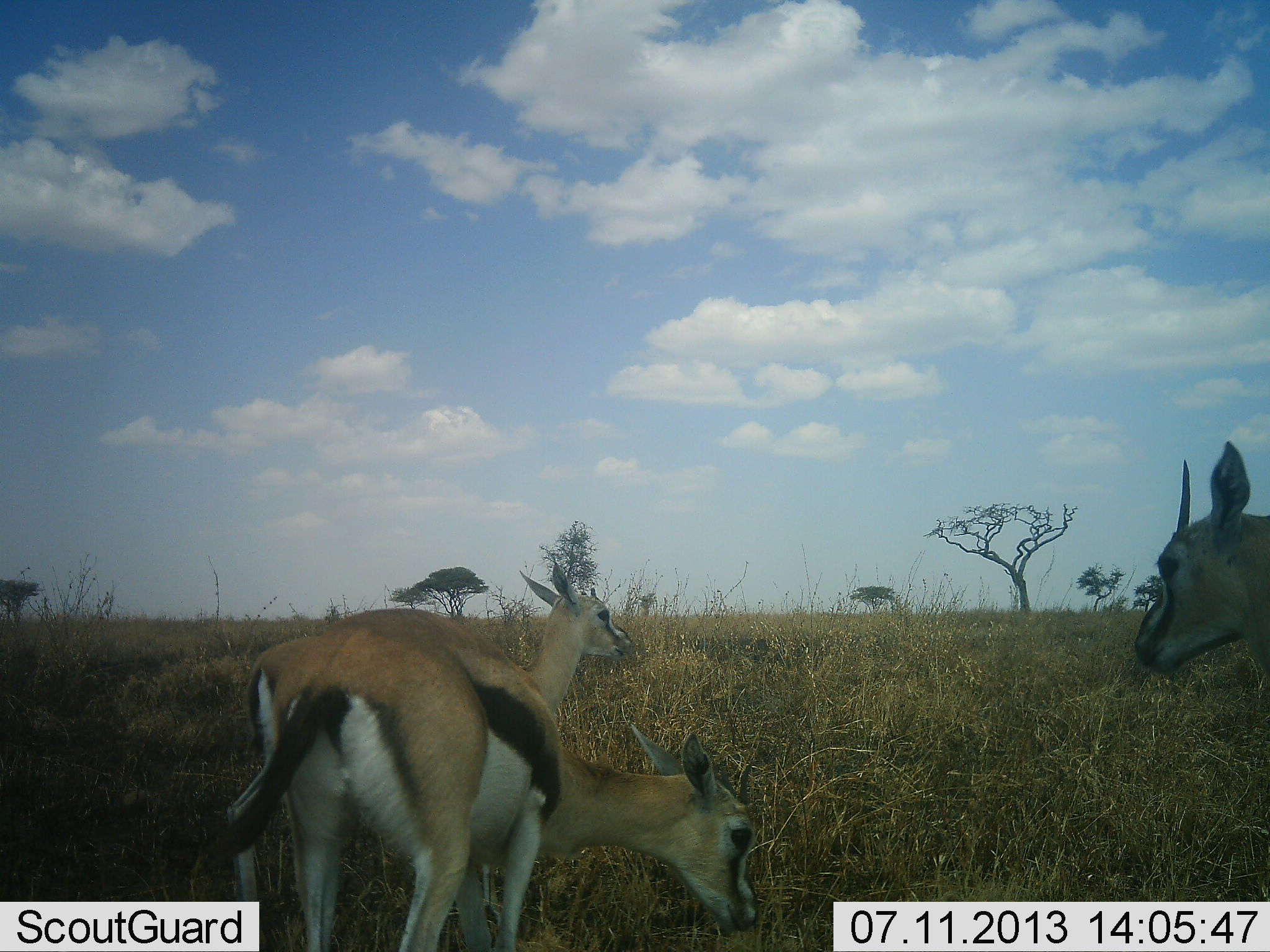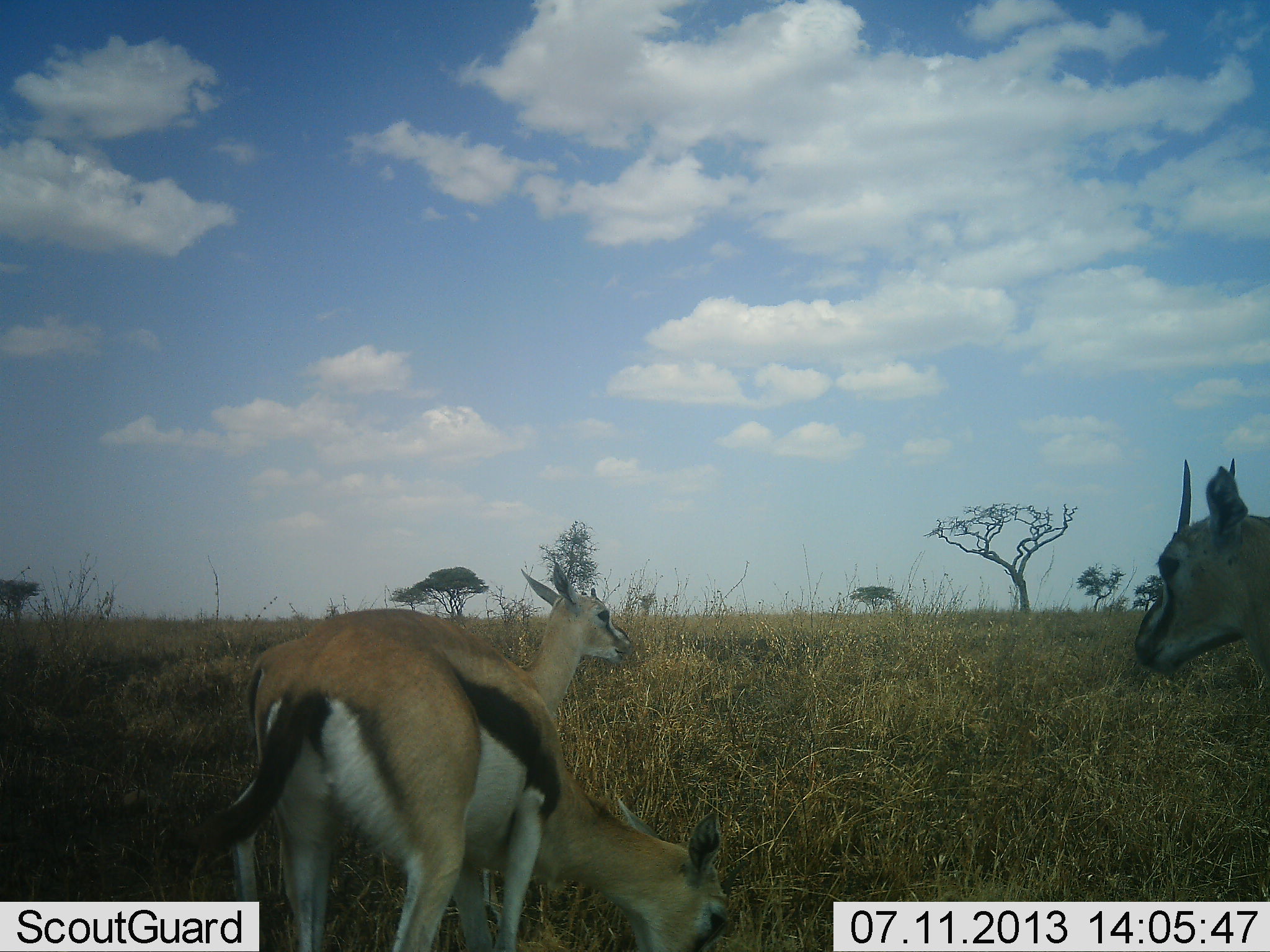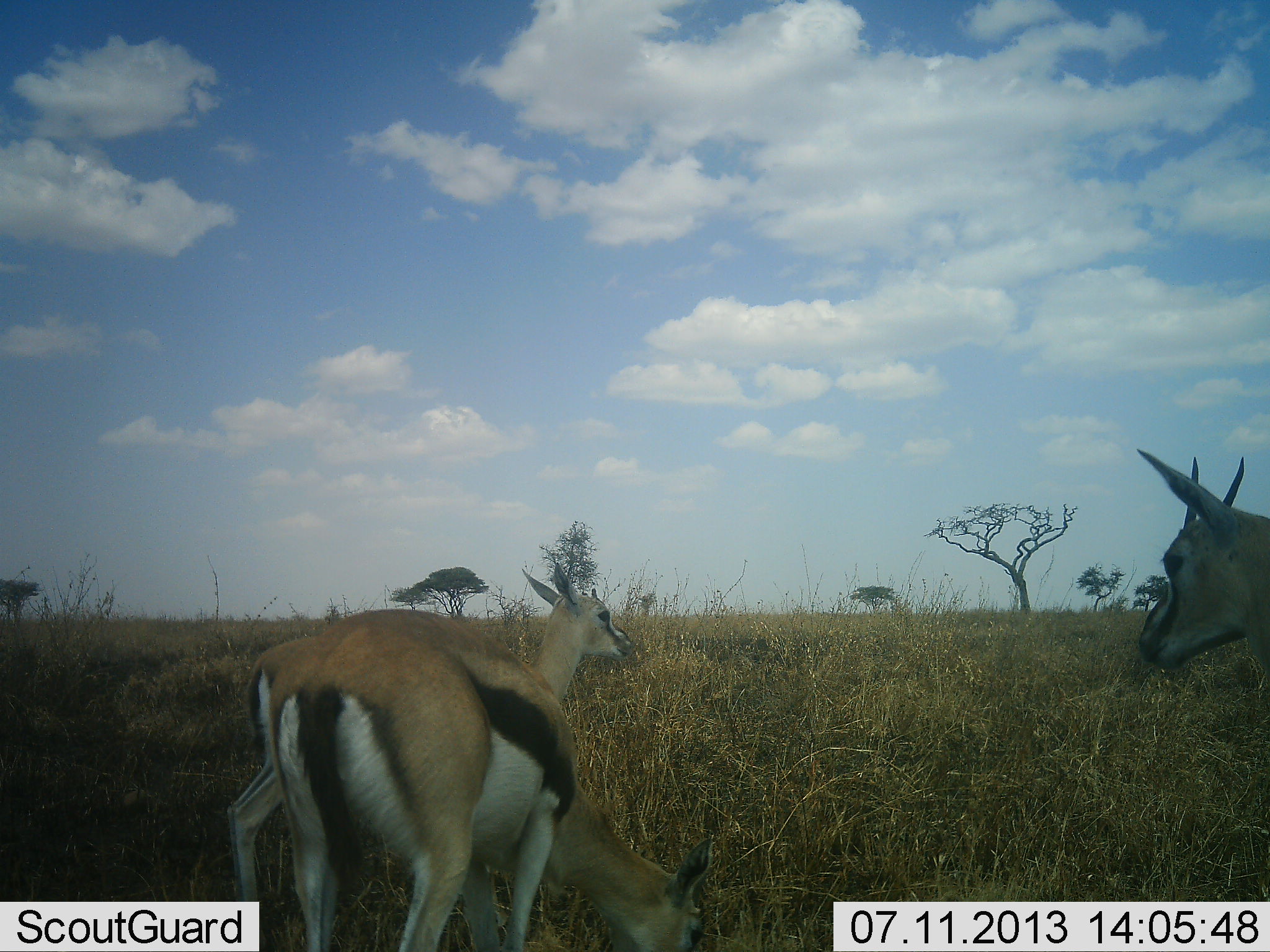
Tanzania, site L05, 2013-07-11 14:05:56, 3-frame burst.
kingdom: Animalia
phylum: Chordata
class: Mammalia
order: Artiodactyla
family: Bovidae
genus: Eudorcas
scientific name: Eudorcas thomsonii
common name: thomson's gazelle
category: gazellethomsons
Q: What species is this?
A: Gazellethomsons (thomson's gazelle) (Eudorcas thomsonii).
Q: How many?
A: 3.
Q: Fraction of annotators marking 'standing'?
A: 80%.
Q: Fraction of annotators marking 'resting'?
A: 10%.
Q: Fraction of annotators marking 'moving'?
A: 0%.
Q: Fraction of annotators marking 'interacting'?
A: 0%.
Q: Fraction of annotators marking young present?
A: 10%.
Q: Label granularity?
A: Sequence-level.